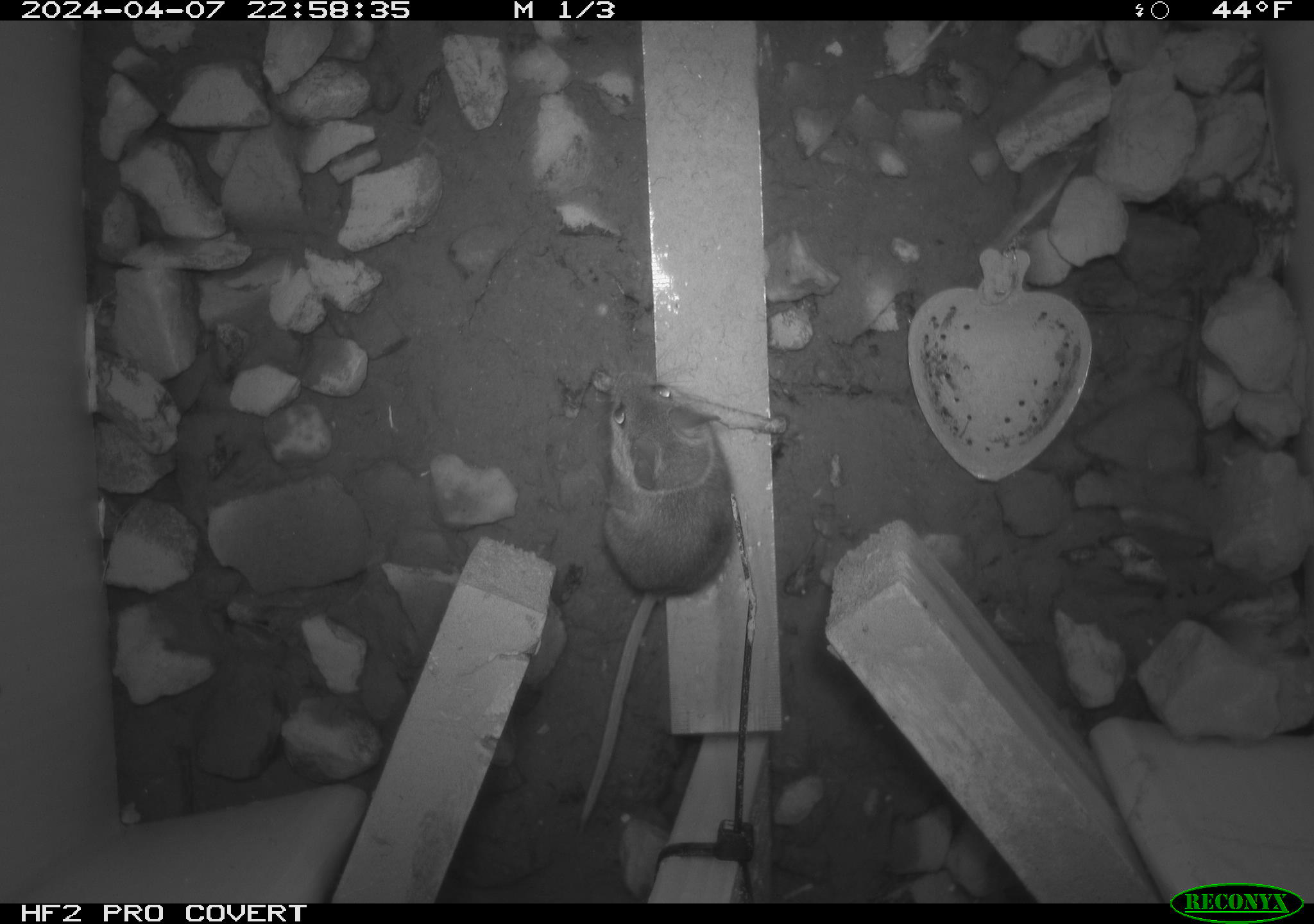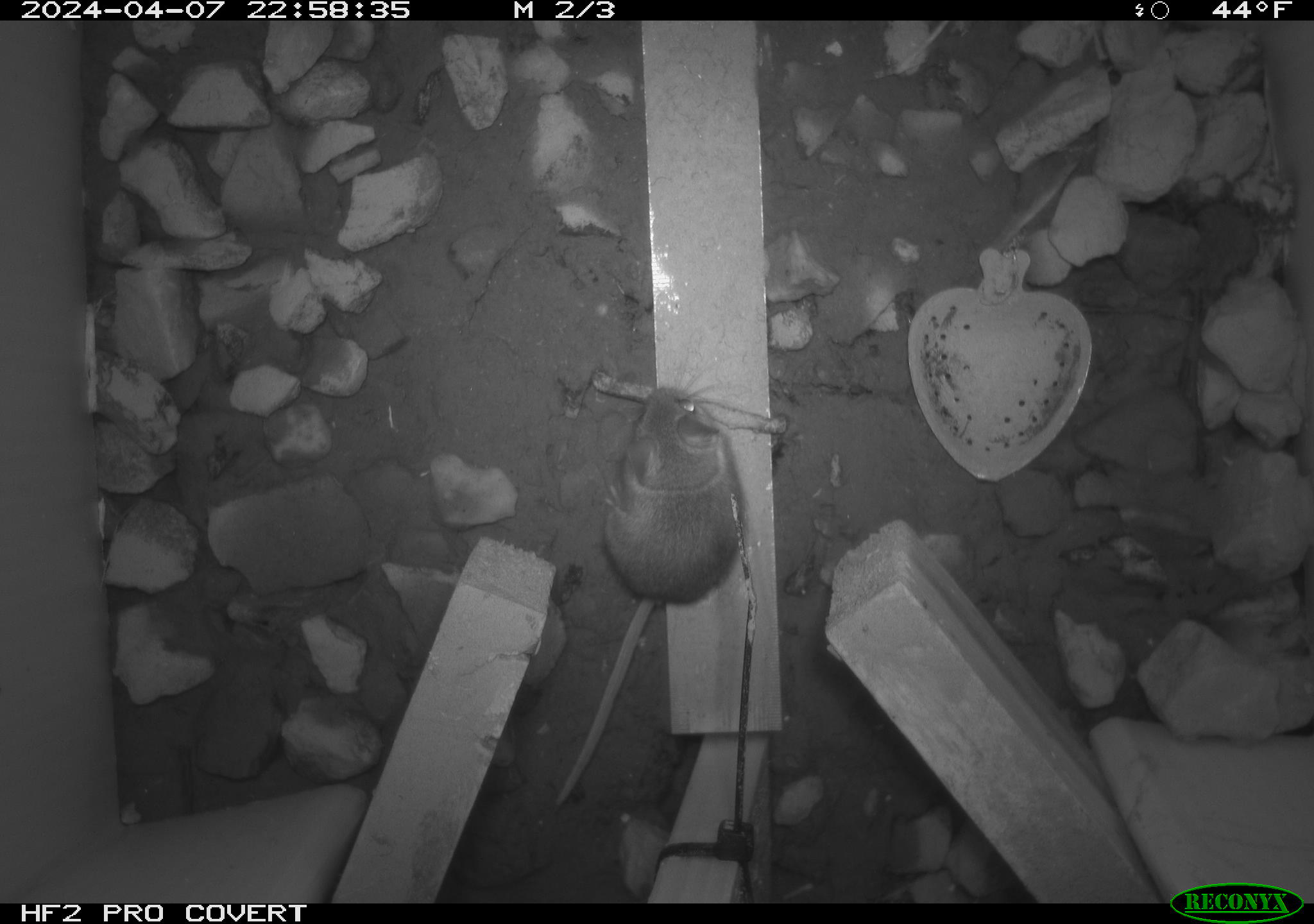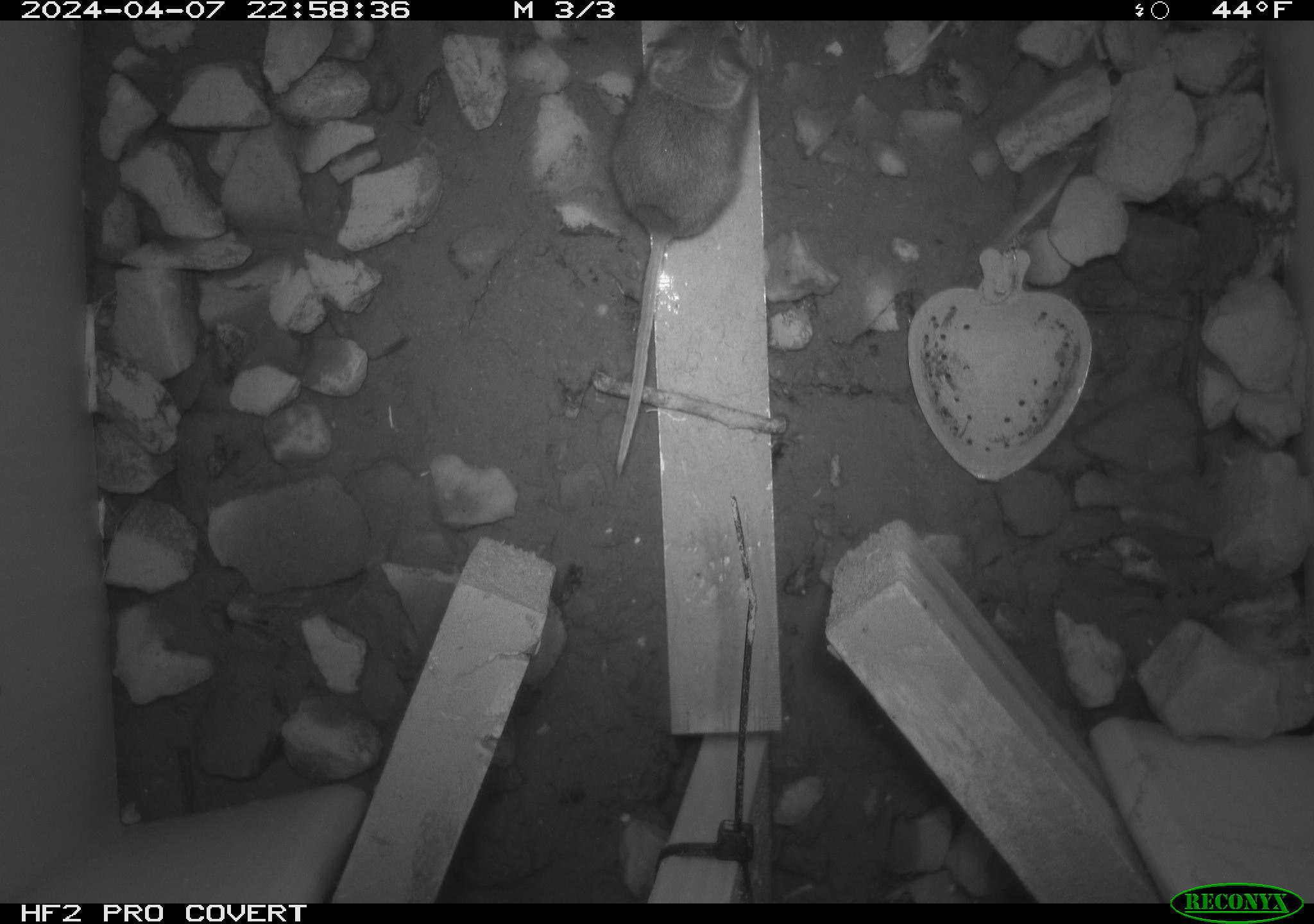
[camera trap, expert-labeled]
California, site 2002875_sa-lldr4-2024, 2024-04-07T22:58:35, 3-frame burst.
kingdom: Animalia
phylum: Chordata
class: Mammalia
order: Rodentia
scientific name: Rodentia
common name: mouse species